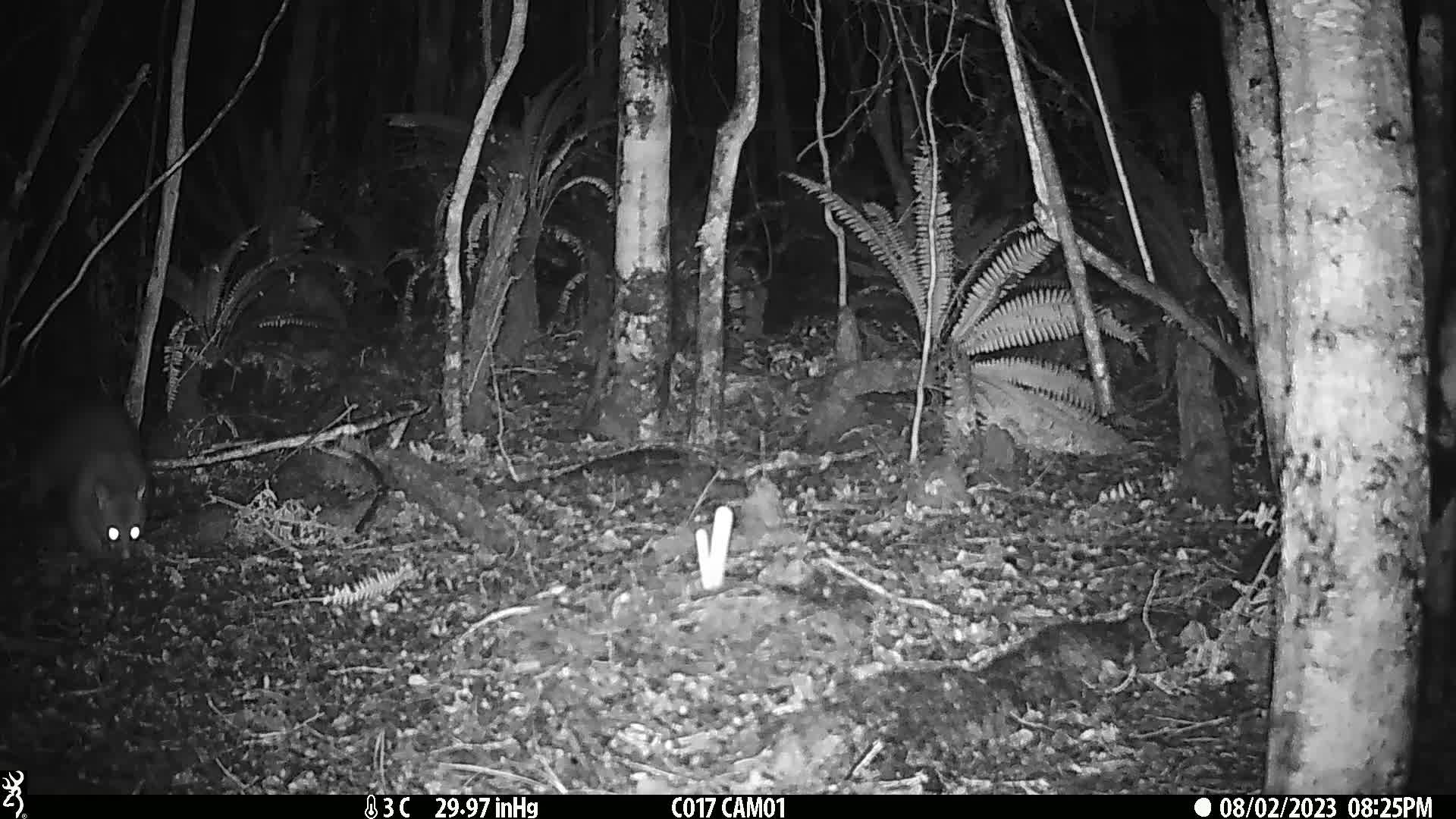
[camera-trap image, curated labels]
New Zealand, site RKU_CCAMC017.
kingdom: Animalia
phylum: Chordata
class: Mammalia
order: Diprotodontia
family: Phalangeridae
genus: Trichosurus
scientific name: Trichosurus vulpecula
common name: common brushtail possum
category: possum